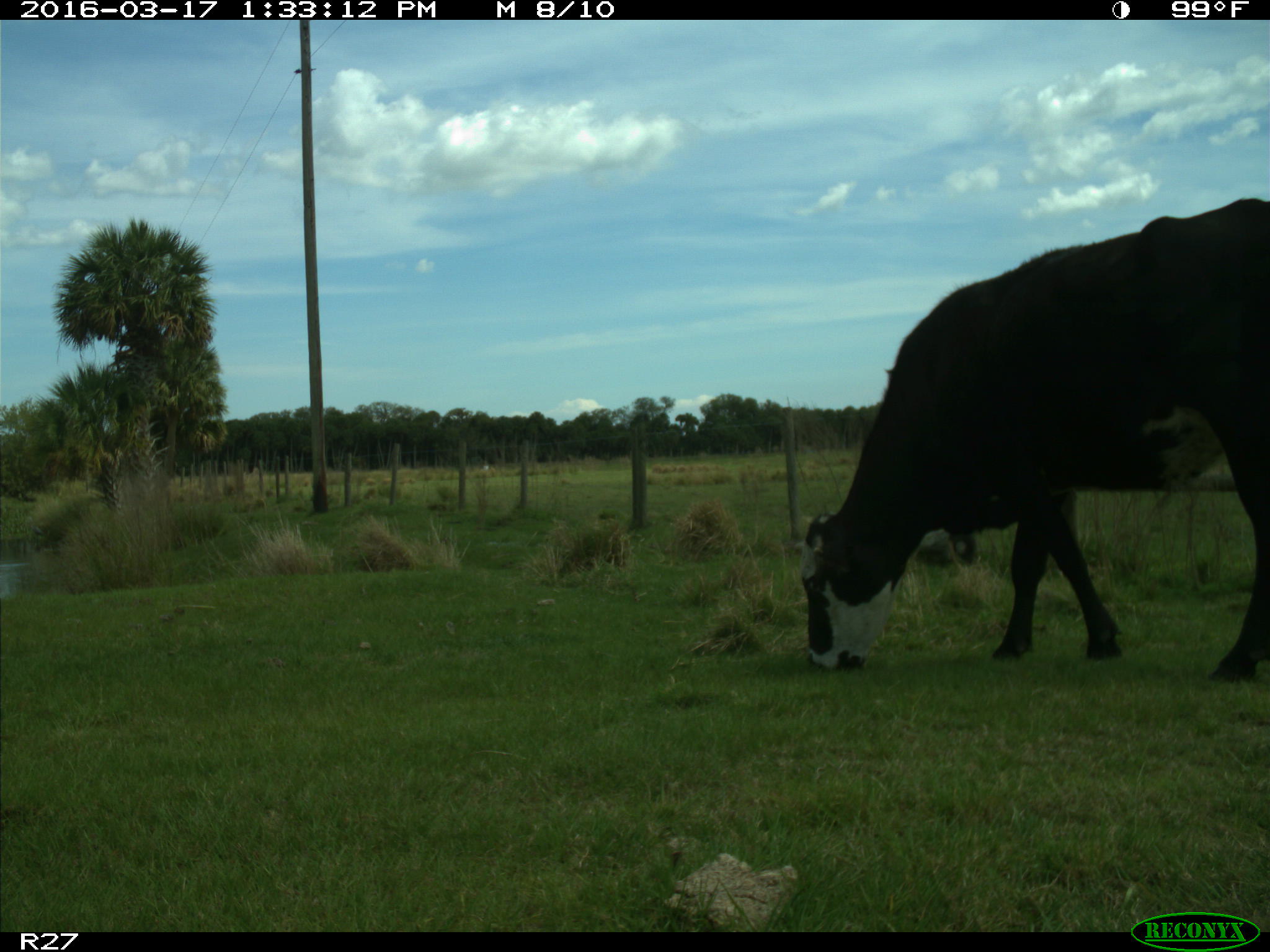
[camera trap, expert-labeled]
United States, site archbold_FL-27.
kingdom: Animalia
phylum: Chordata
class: Mammalia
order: Artiodactyla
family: Bovidae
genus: Bos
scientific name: Bos taurus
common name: domestic cow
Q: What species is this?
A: Bos taurus (domestic cow).